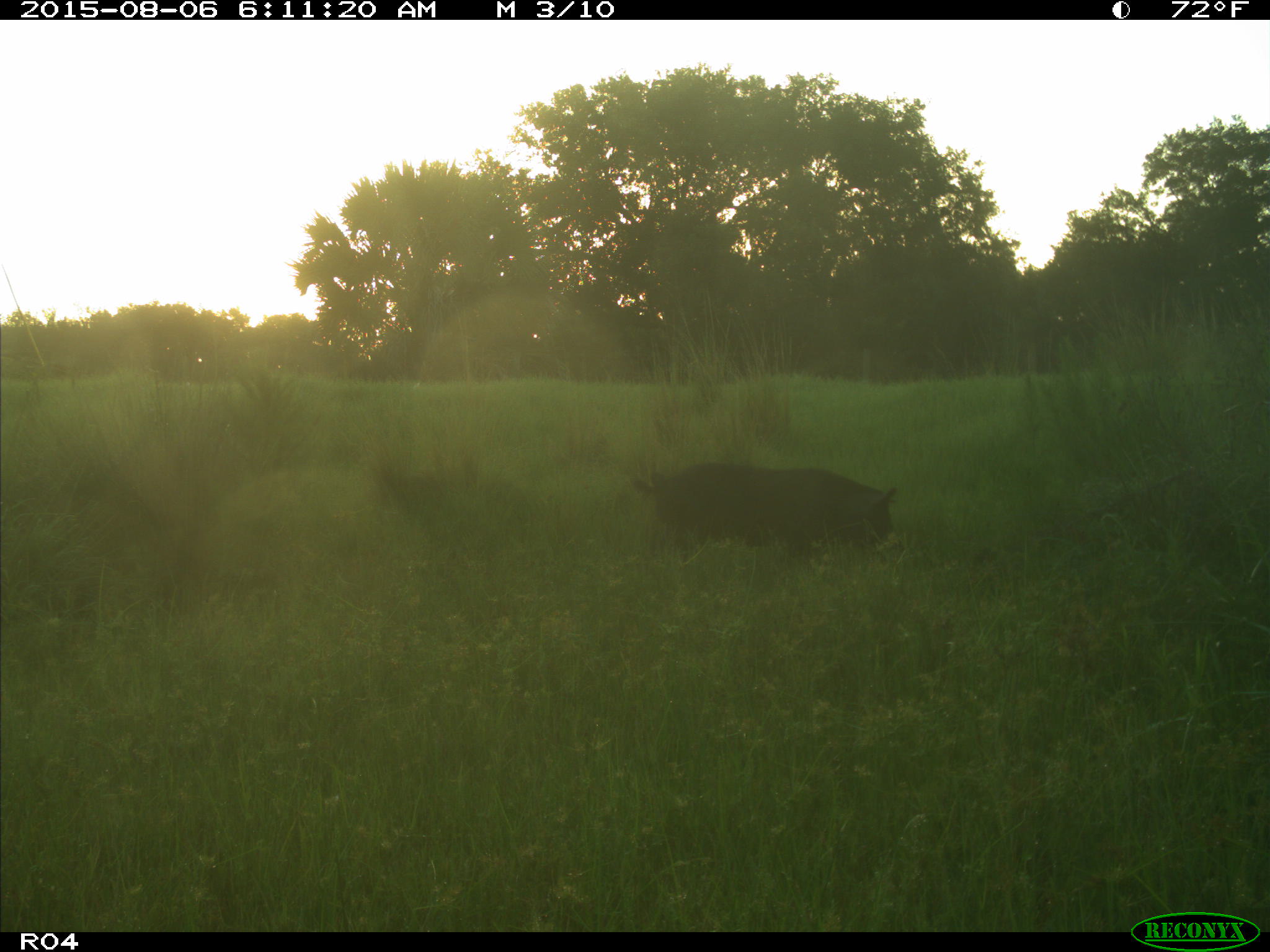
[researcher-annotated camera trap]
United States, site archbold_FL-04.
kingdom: Animalia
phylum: Chordata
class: Mammalia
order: Artiodactyla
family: Suidae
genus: Sus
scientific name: Sus scrofa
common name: wild boar